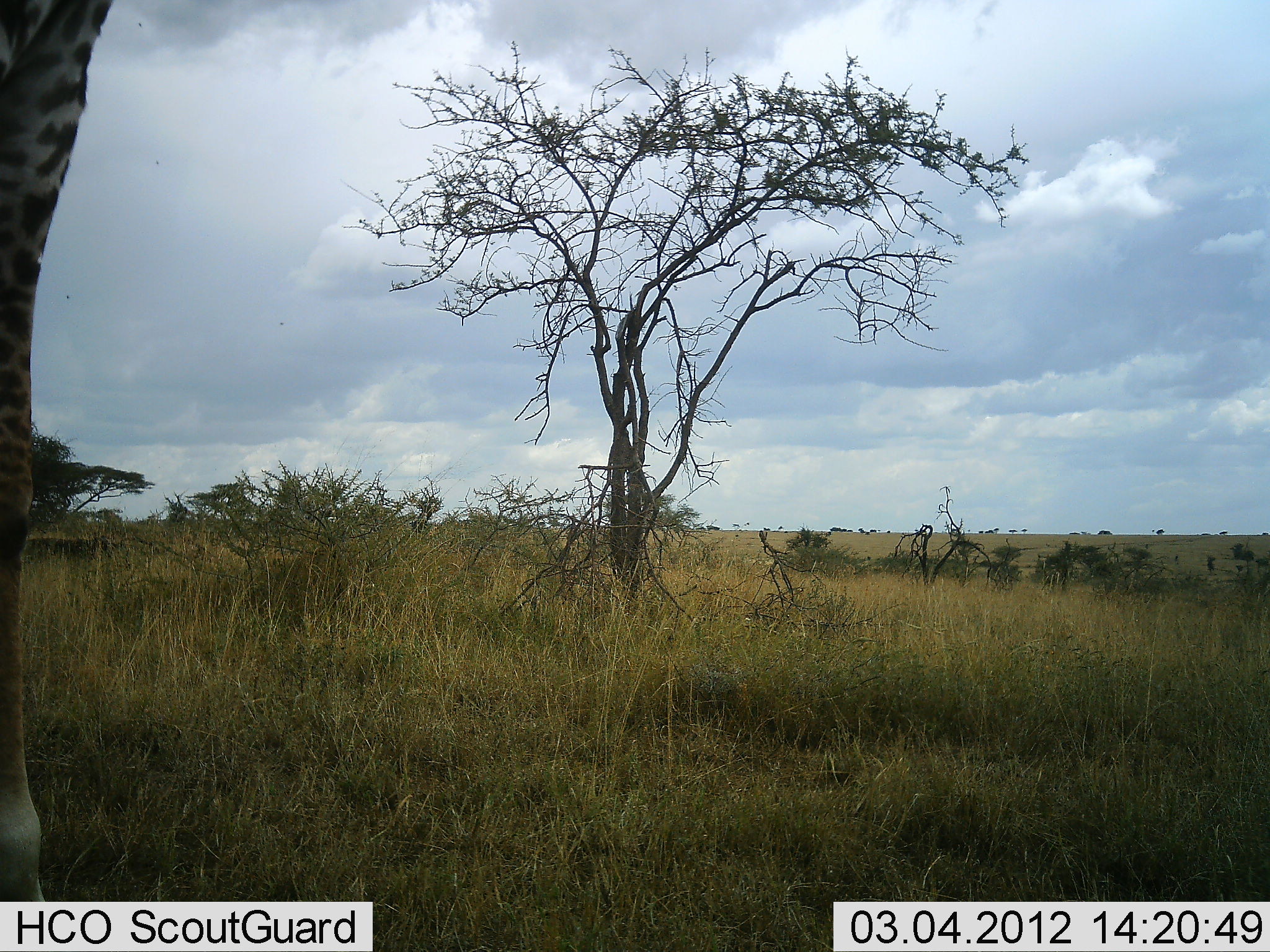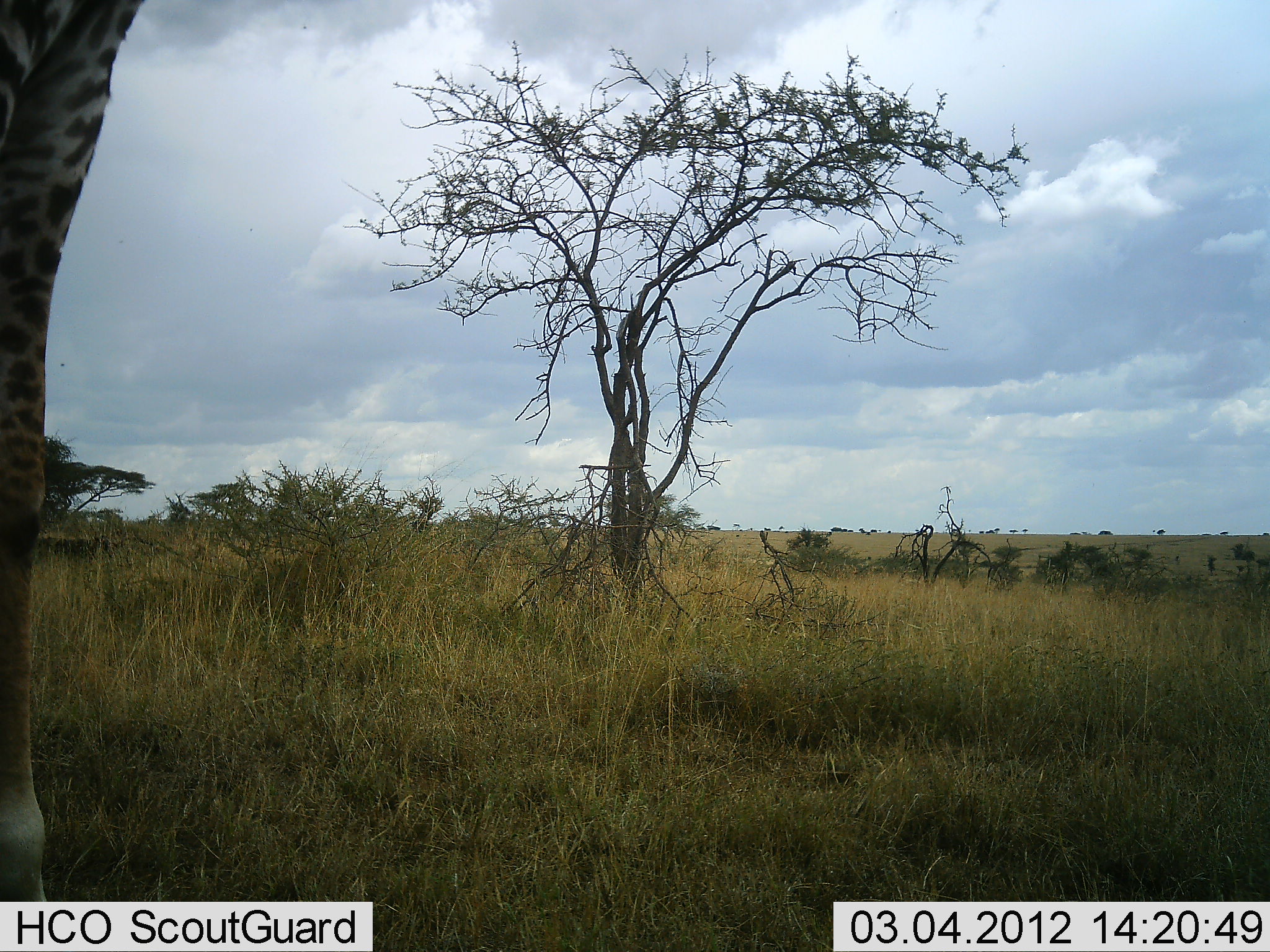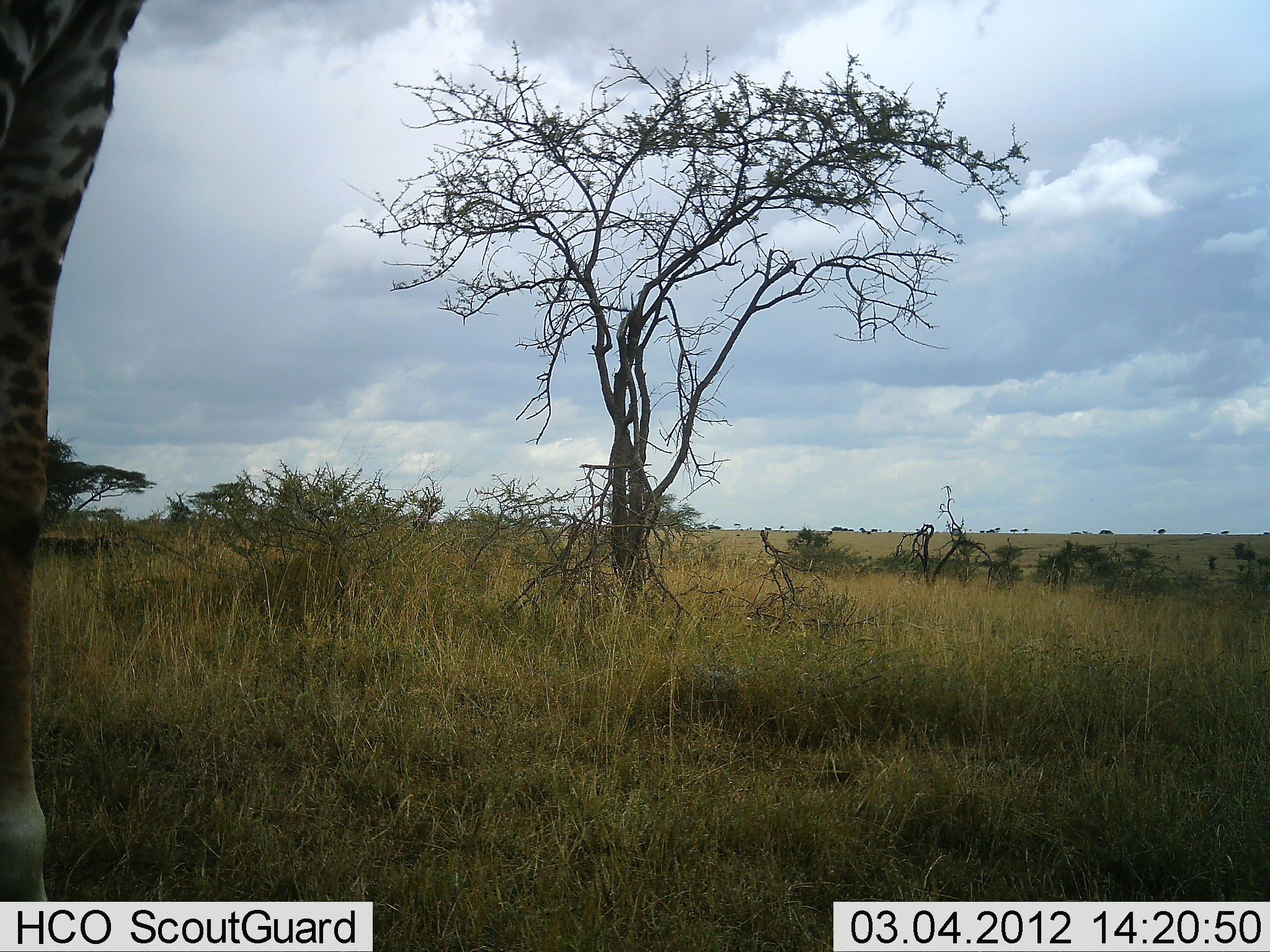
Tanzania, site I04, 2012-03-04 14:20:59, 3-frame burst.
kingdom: Animalia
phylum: Chordata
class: Mammalia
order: Artiodactyla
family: Giraffidae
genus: Giraffa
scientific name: Giraffa camelopardalis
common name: giraffe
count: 1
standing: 100%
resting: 0%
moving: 0%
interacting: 0%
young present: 0%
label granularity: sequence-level